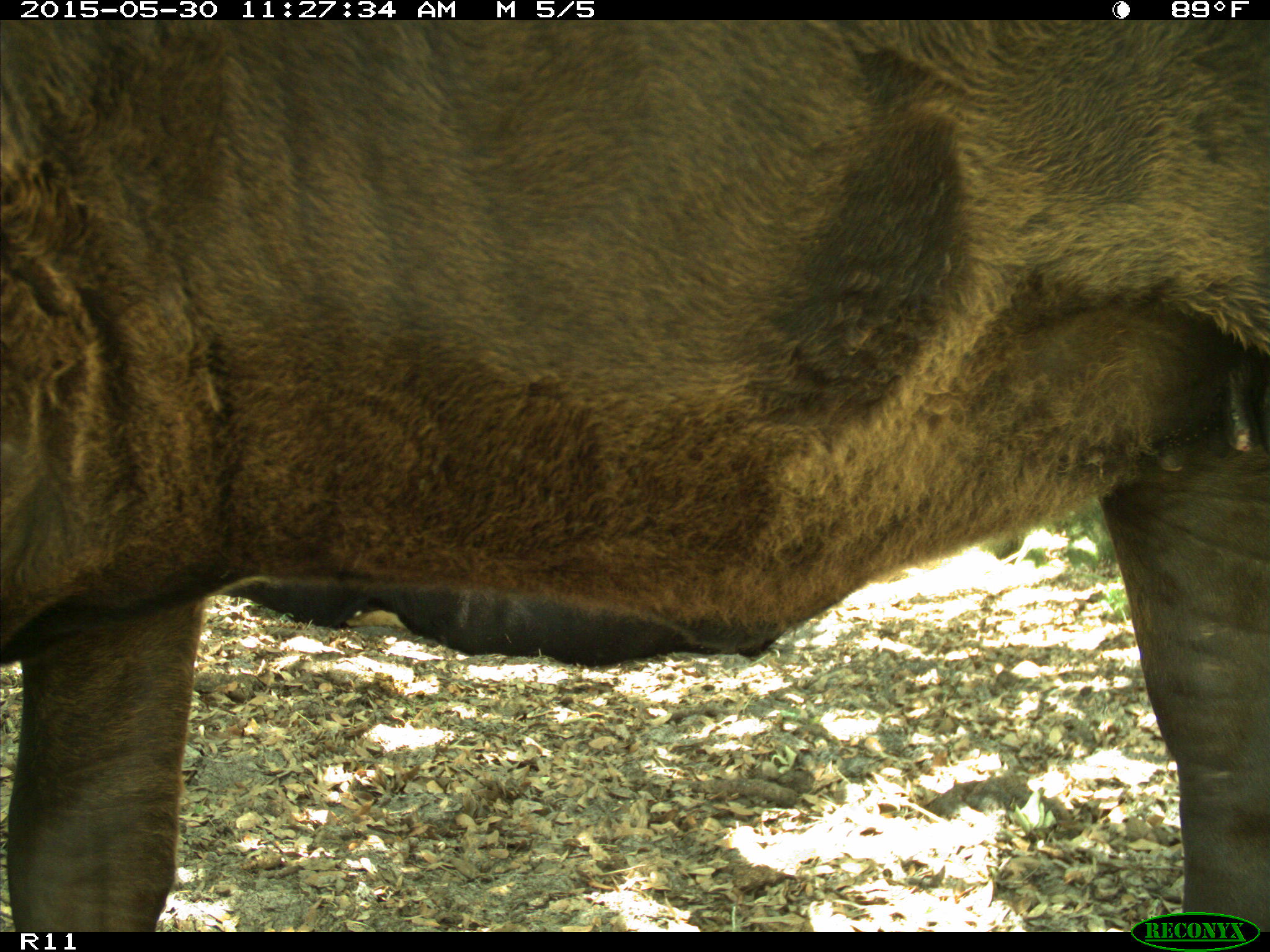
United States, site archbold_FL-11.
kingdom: Animalia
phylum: Chordata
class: Mammalia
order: Artiodactyla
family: Bovidae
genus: Bos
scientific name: Bos taurus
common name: domestic cow